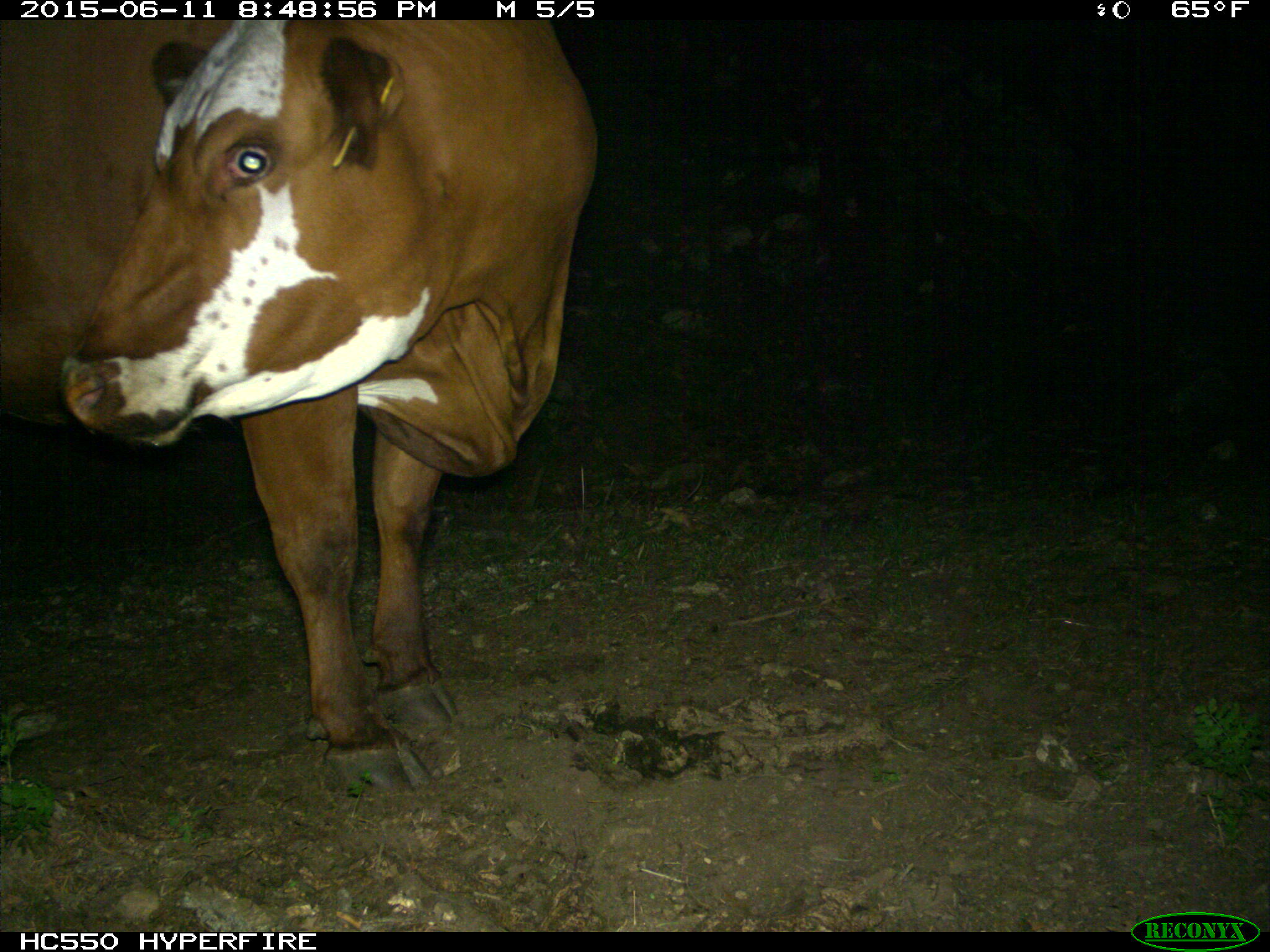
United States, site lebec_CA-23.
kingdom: Animalia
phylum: Chordata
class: Mammalia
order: Artiodactyla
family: Bovidae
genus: Bos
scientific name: Bos taurus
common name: domestic cow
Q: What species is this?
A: Bos taurus (domestic cow).